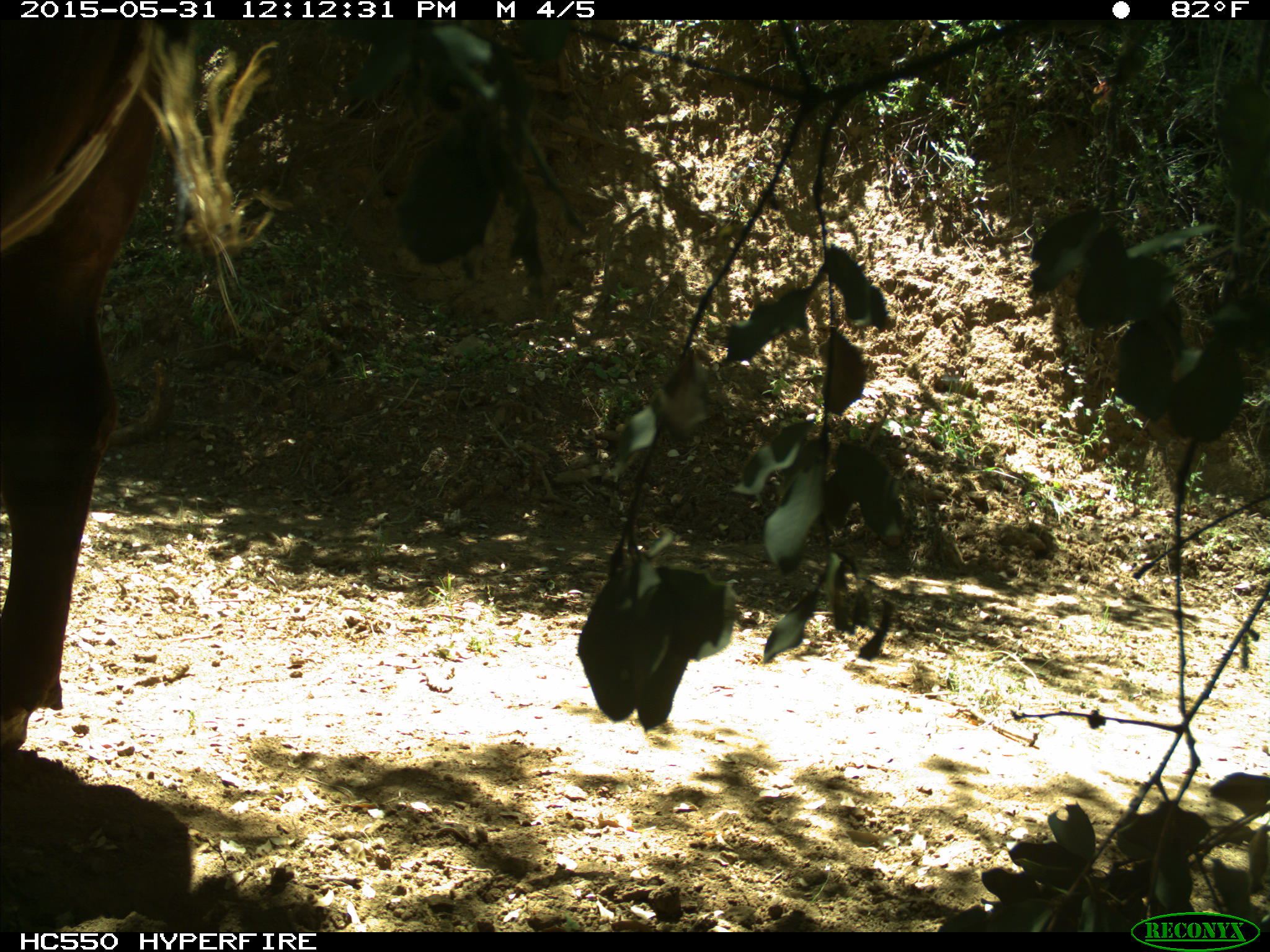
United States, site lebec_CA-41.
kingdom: Animalia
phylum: Chordata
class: Mammalia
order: Artiodactyla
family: Bovidae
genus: Bos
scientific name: Bos taurus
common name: domestic cow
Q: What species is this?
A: Bos taurus (domestic cow).